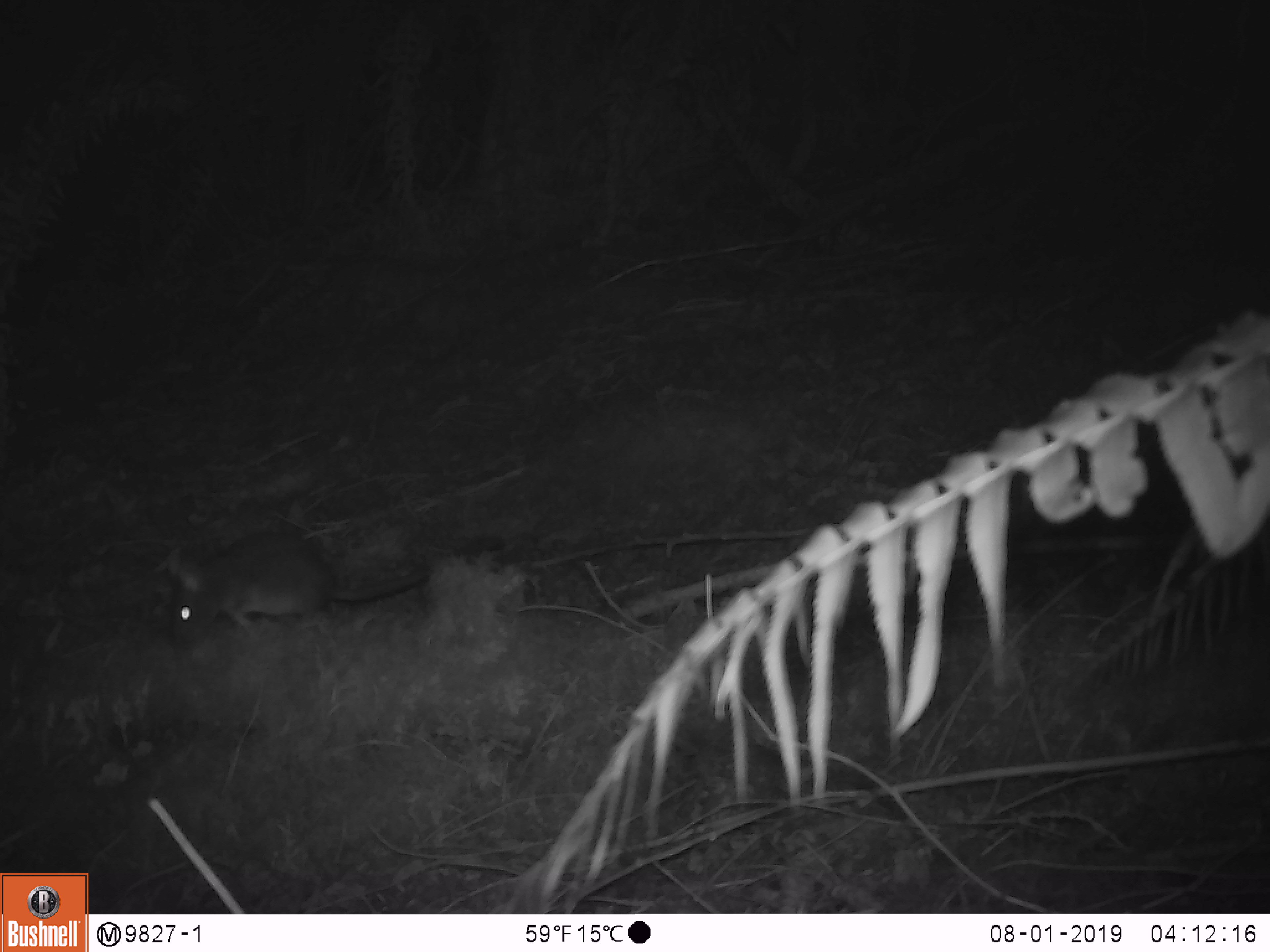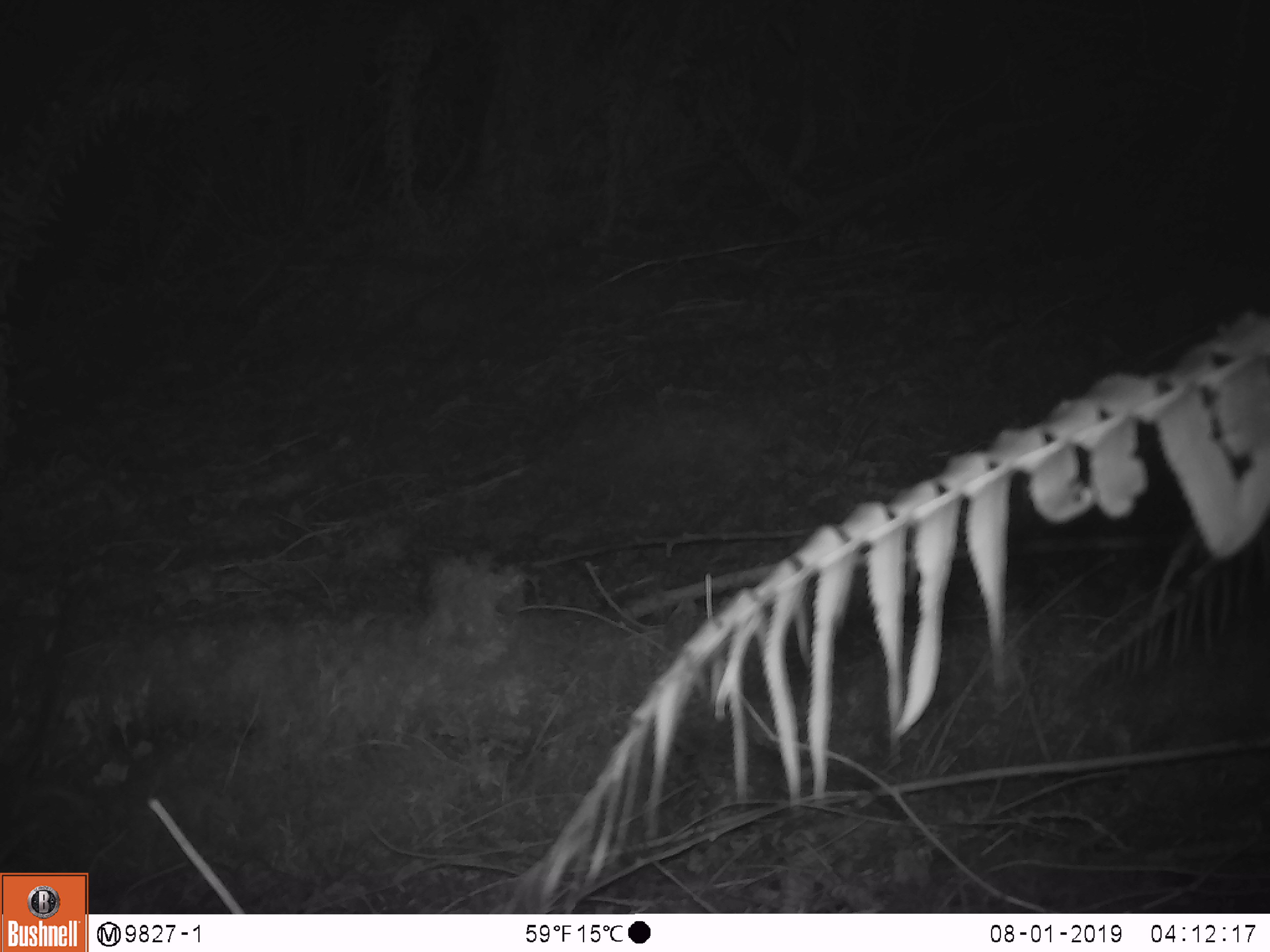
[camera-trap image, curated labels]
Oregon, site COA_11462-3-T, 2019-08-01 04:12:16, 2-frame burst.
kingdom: Animalia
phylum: Chordata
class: Mammalia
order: Rodentia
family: Cricetidae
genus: Neotoma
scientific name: Neotoma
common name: woodrats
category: neotoma species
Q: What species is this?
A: Neotoma species (woodrats) (Neotoma).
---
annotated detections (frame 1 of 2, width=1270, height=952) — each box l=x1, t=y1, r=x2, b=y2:
neotoma species: l=161, t=517, r=505, b=643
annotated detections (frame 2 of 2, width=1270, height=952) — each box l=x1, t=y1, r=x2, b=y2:
neotoma species: l=3, t=559, r=133, b=862